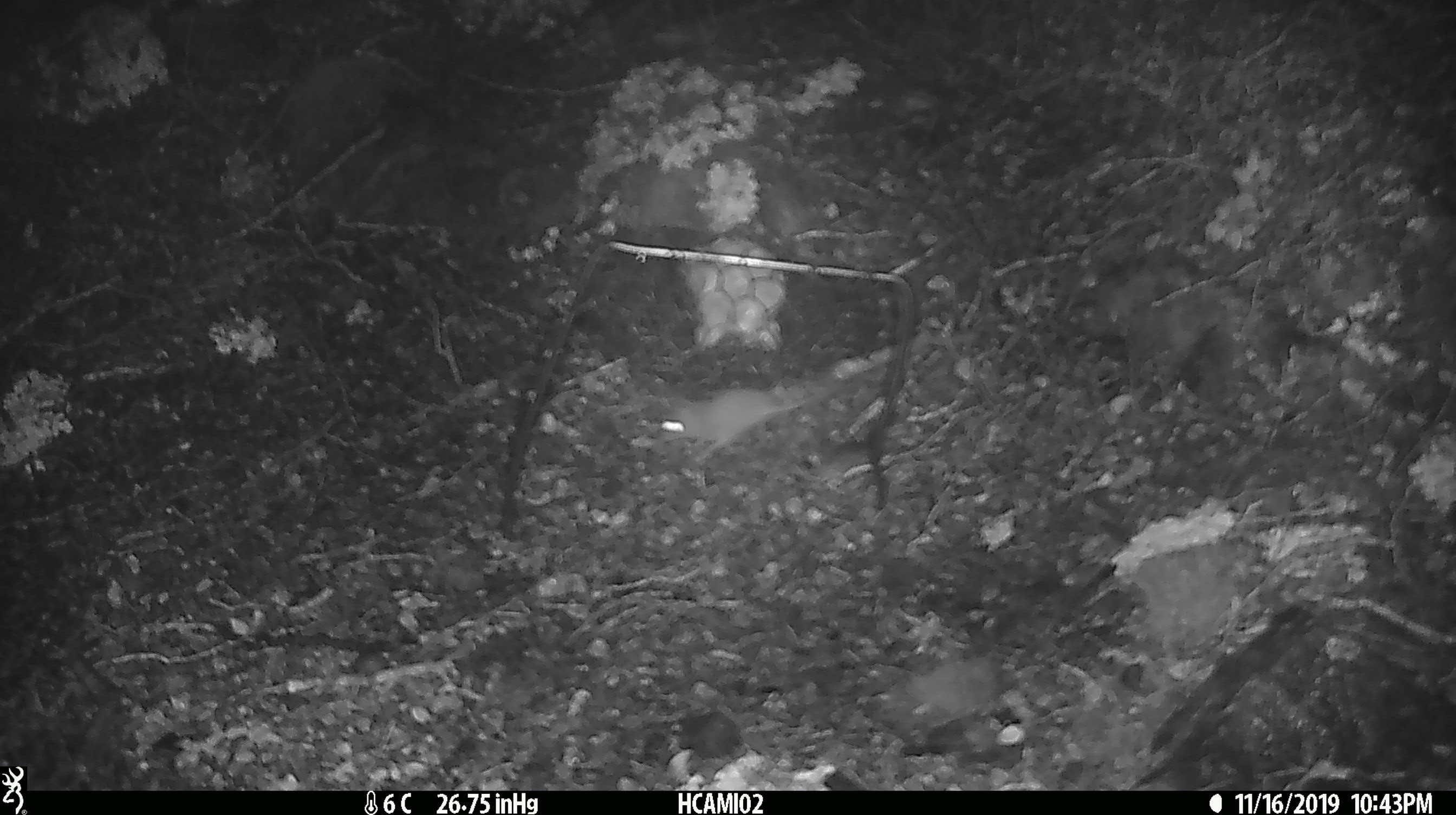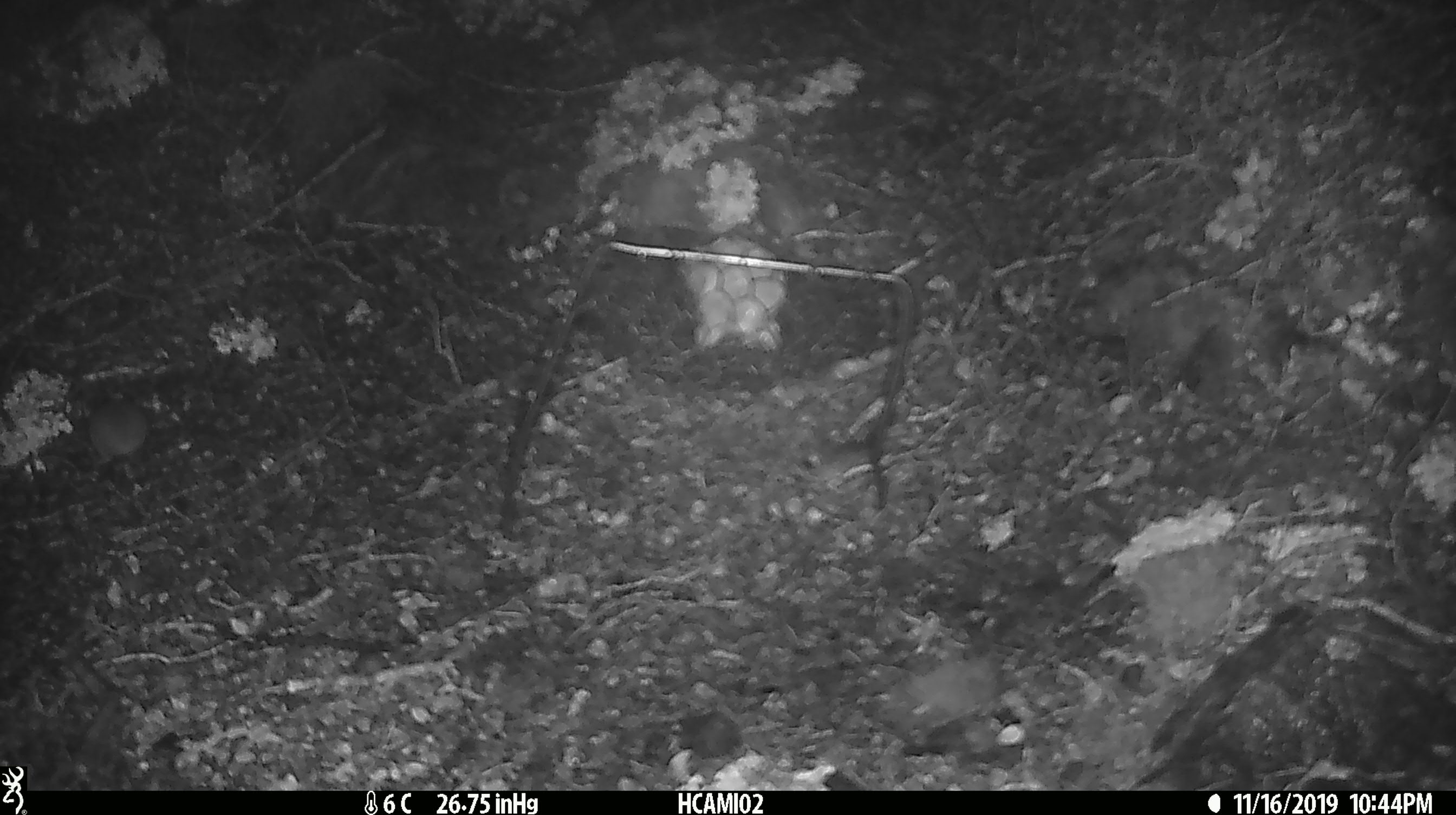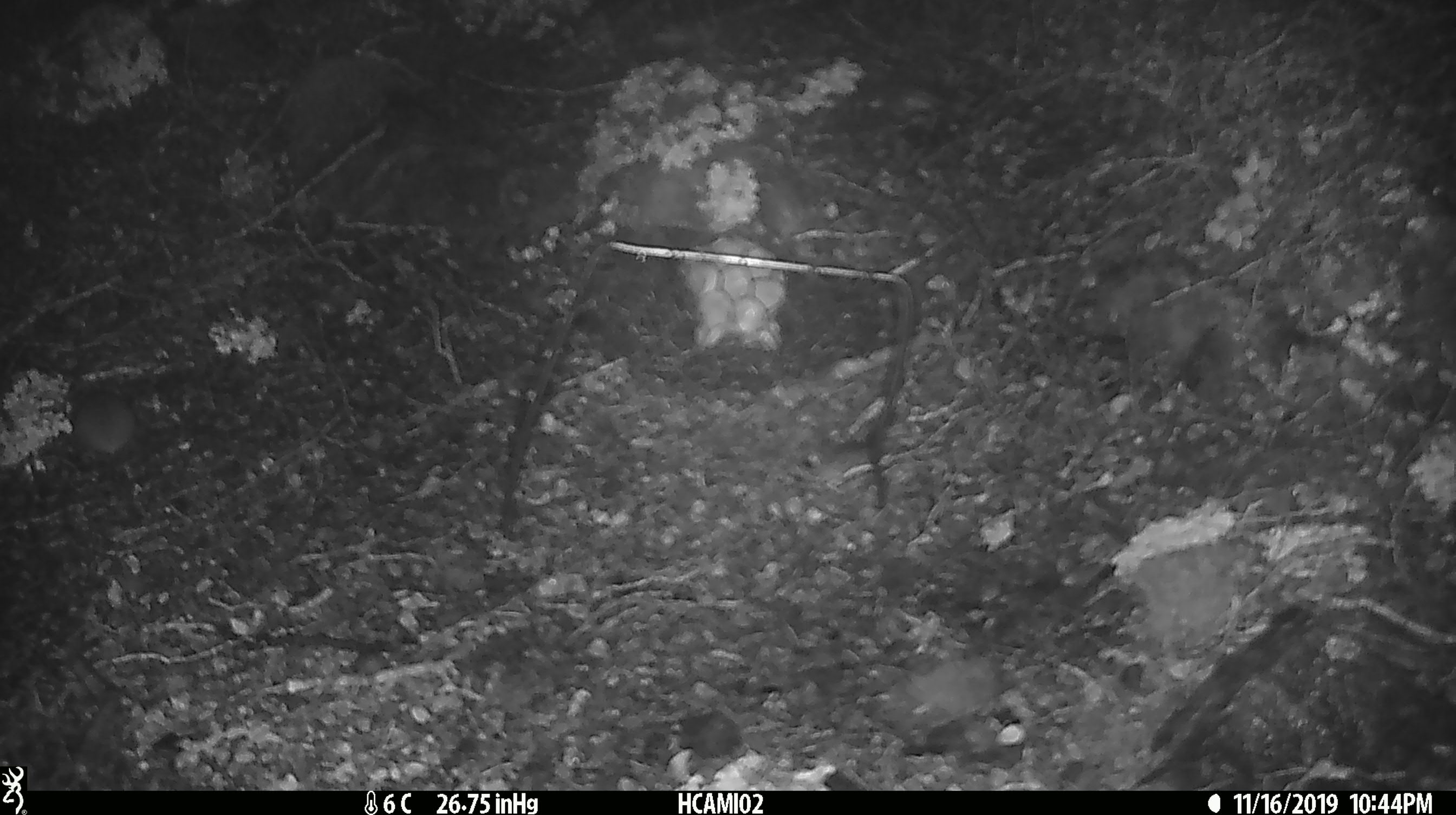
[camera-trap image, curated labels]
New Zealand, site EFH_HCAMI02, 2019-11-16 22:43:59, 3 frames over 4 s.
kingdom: Animalia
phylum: Chordata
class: Mammalia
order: Rodentia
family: Muridae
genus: Mus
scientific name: Mus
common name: mouse